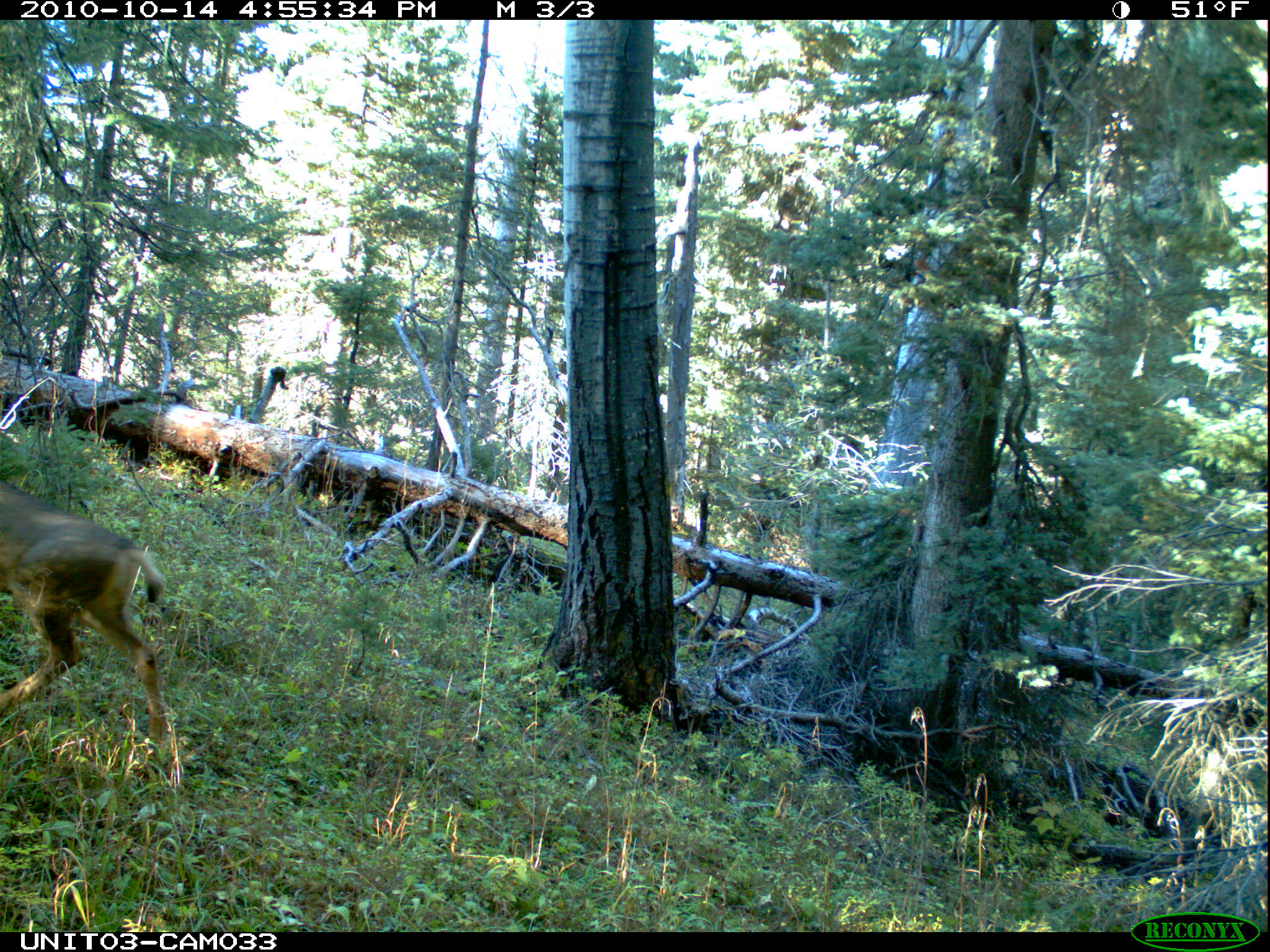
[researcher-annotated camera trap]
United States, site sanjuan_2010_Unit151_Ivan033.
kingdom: Animalia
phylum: Chordata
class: Mammalia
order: Artiodactyla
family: Cervidae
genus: Odocoileus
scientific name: Odocoileus hemionus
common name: mule deer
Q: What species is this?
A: Odocoileus hemionus (mule deer).